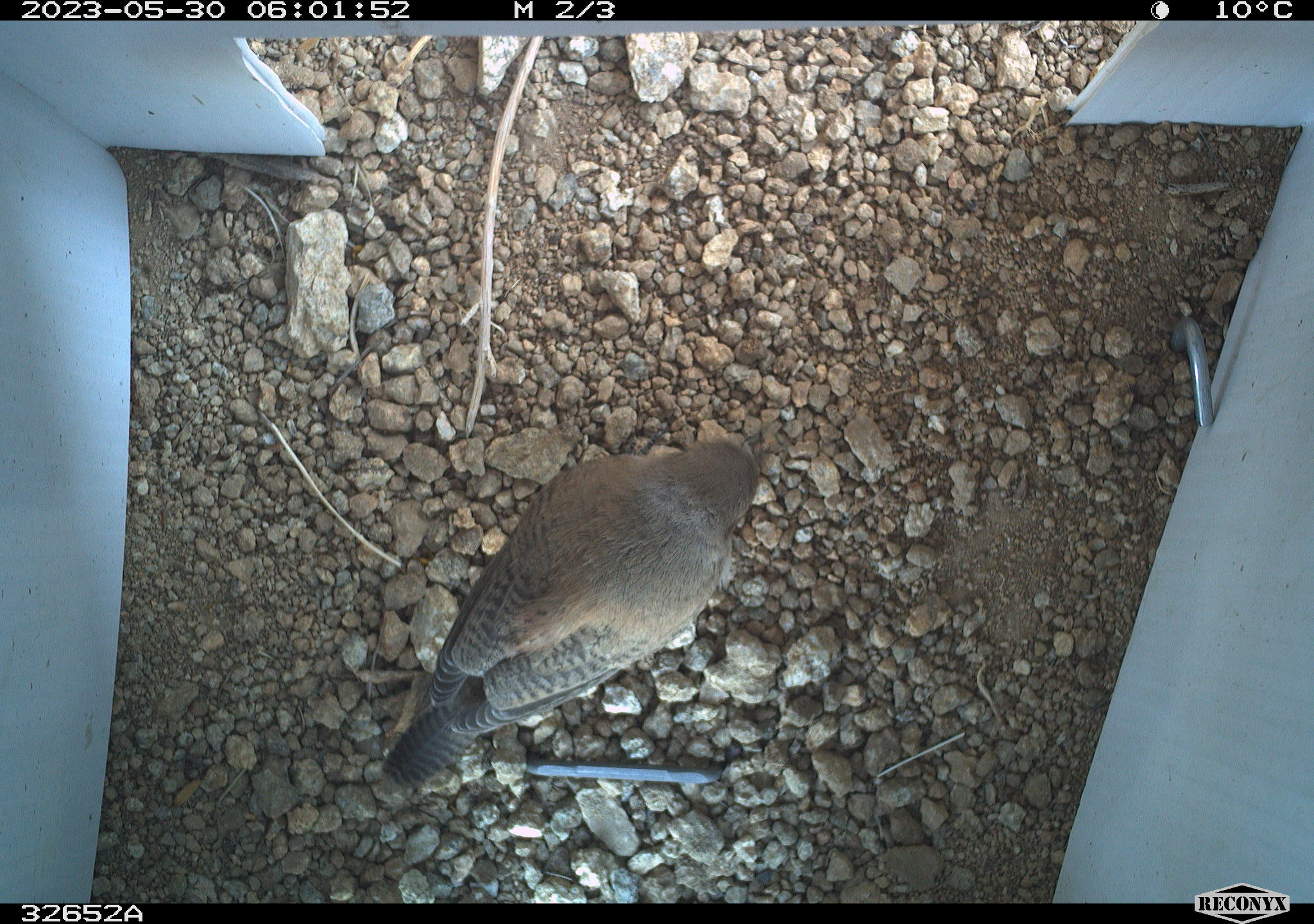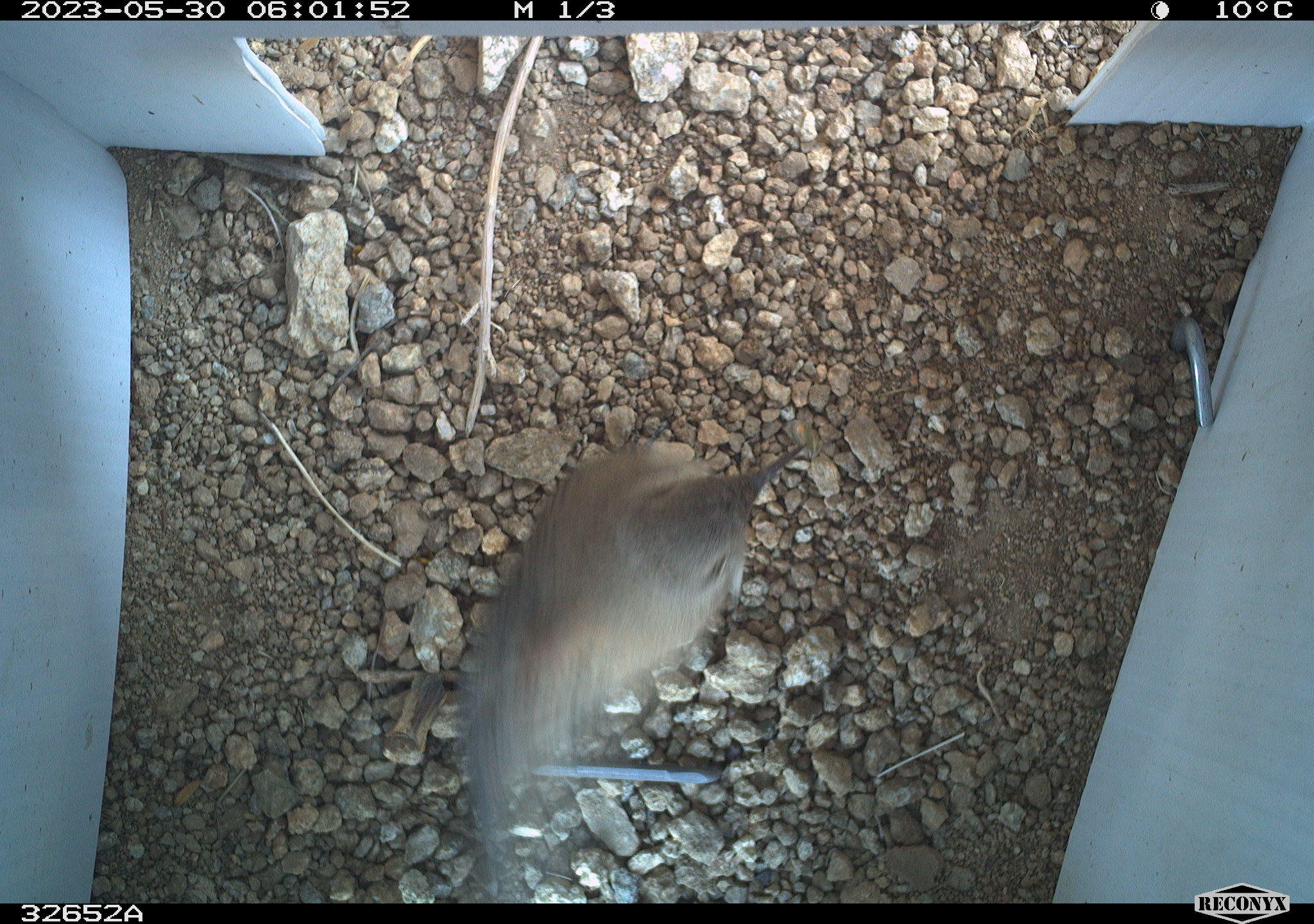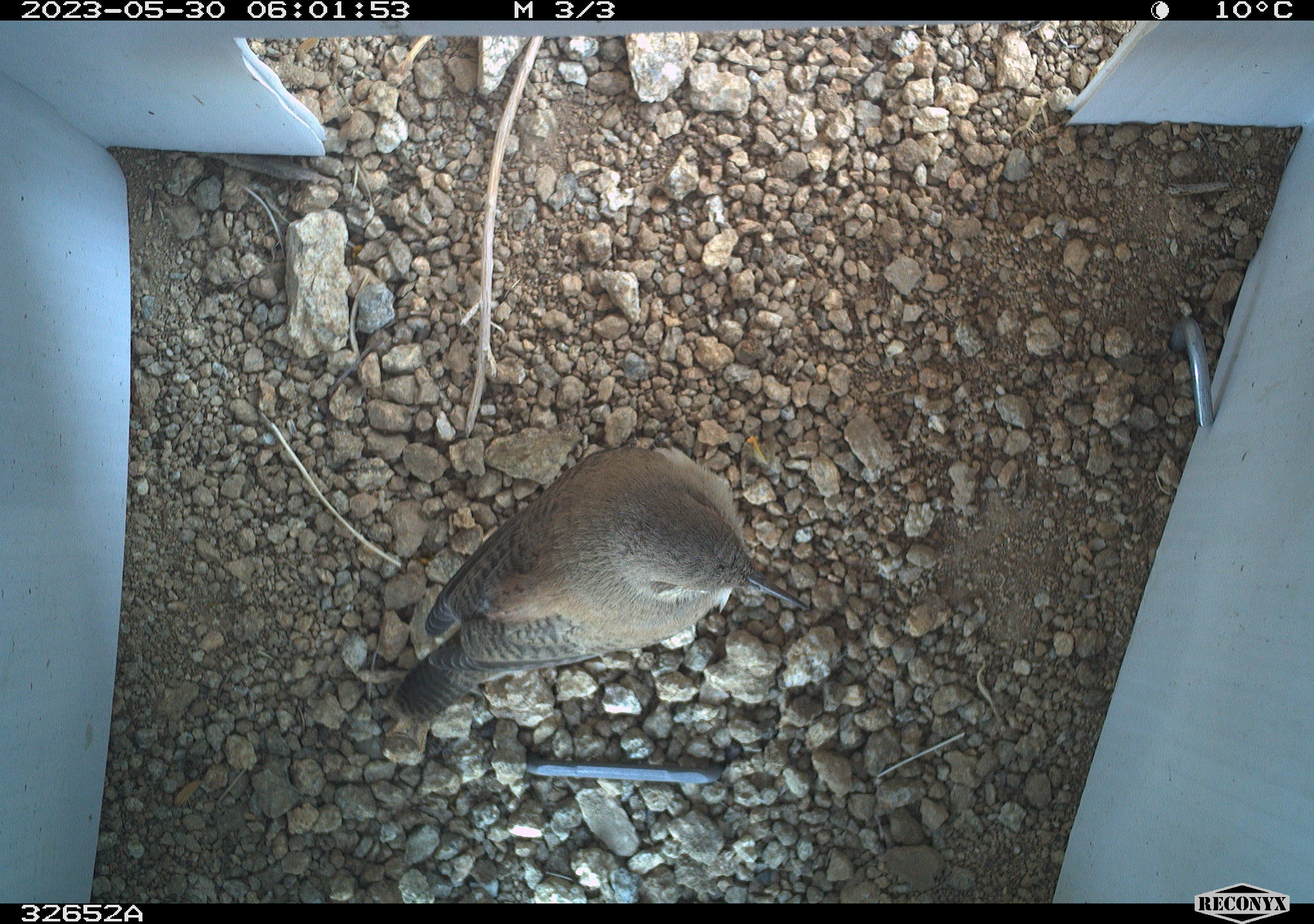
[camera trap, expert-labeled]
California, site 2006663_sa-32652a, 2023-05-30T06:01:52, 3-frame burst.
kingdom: Animalia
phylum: Chordata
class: Aves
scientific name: Aves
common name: bird